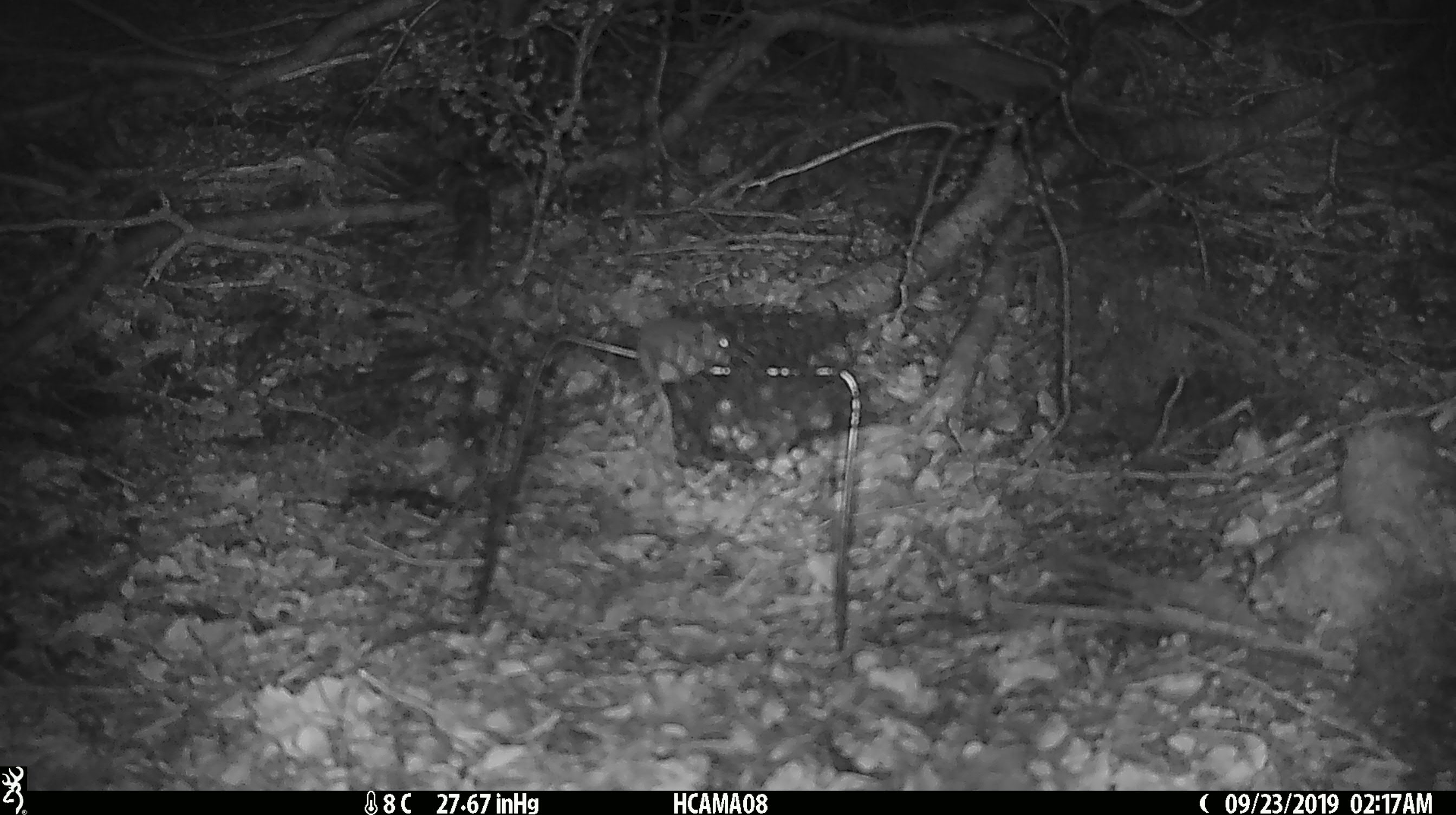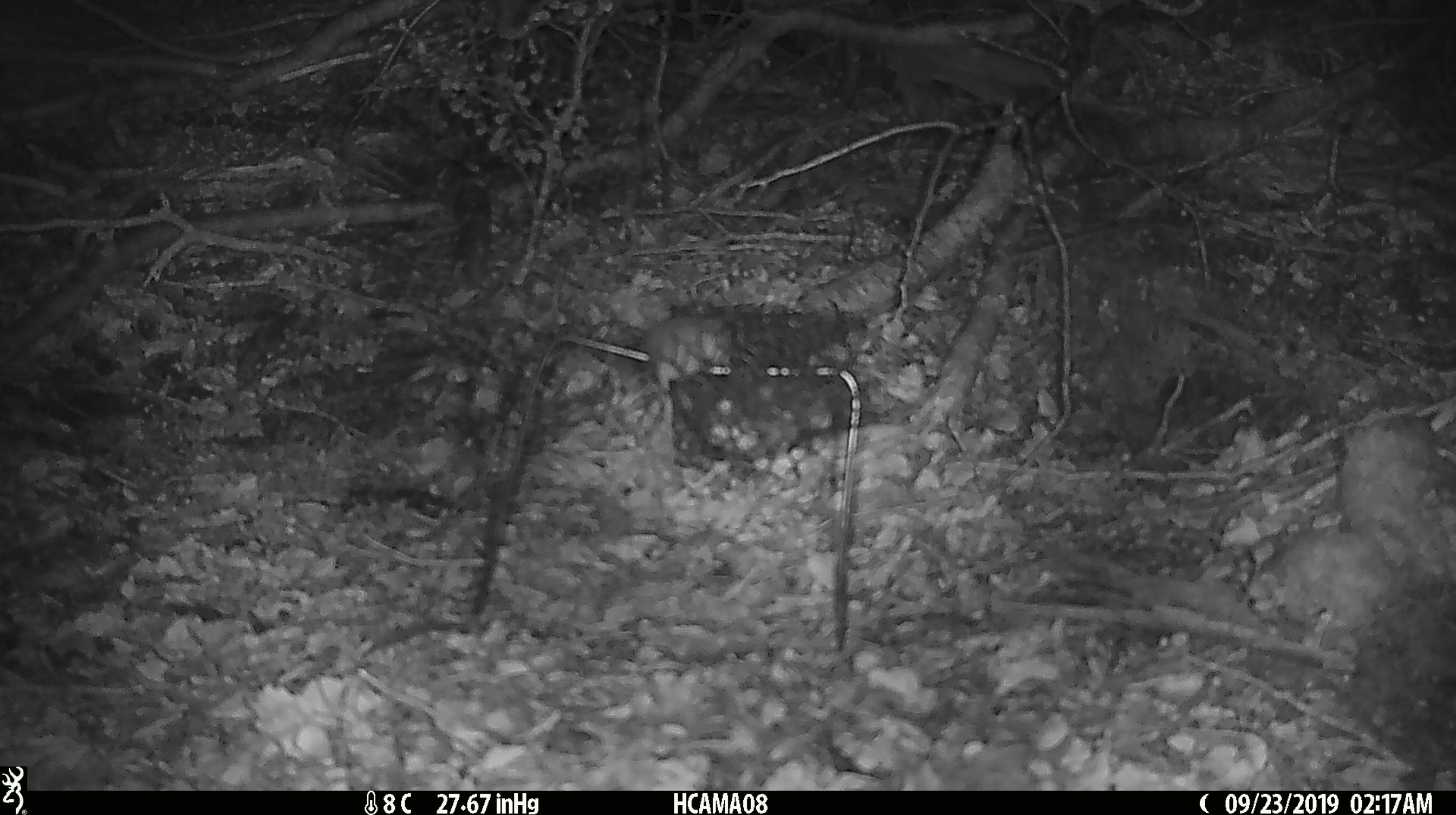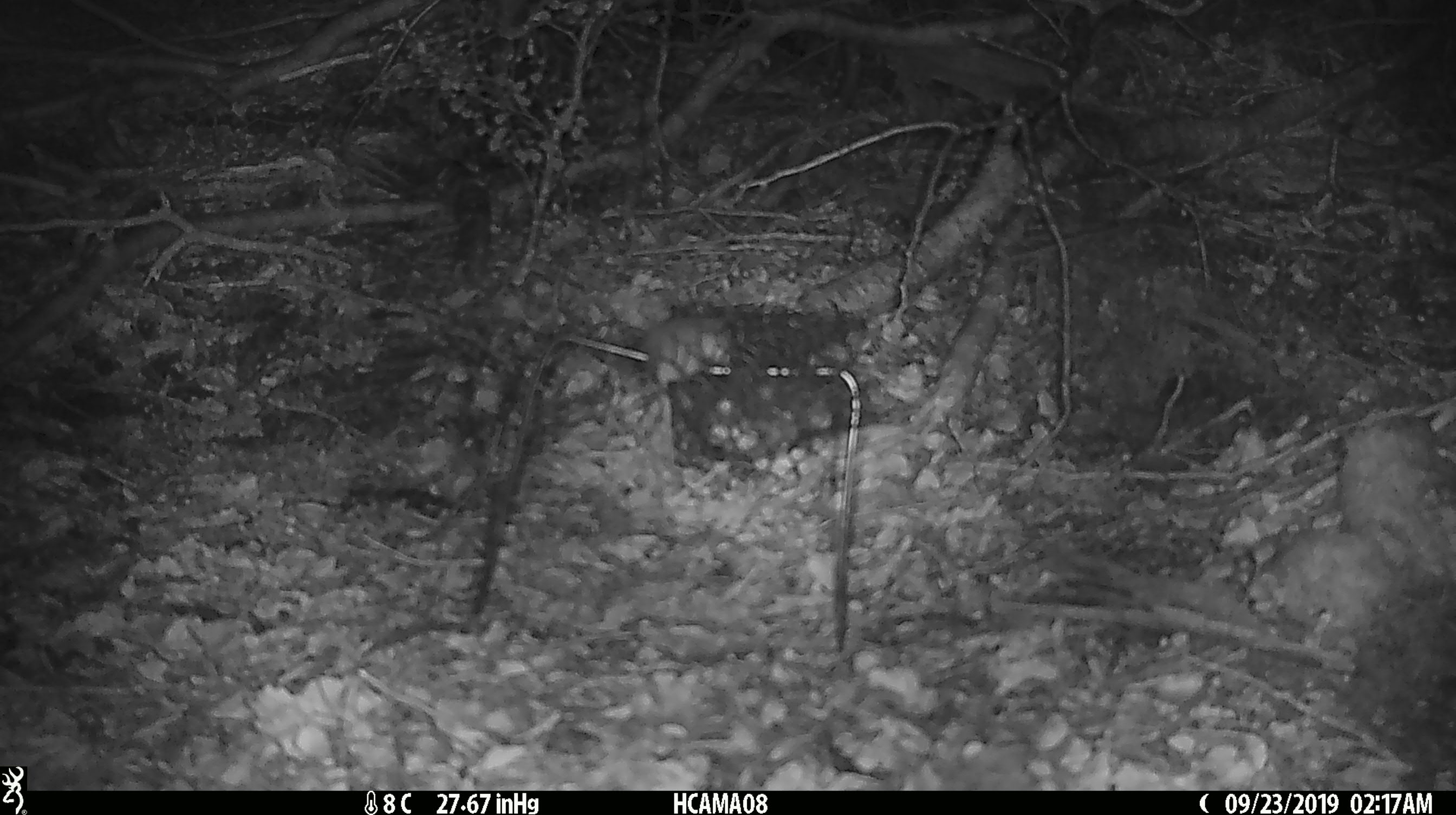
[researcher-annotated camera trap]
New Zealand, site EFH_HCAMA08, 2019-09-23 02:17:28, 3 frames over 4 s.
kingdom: Animalia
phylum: Chordata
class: Mammalia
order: Rodentia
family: Muridae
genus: Mus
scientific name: Mus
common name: mouse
Mouse (Mus).